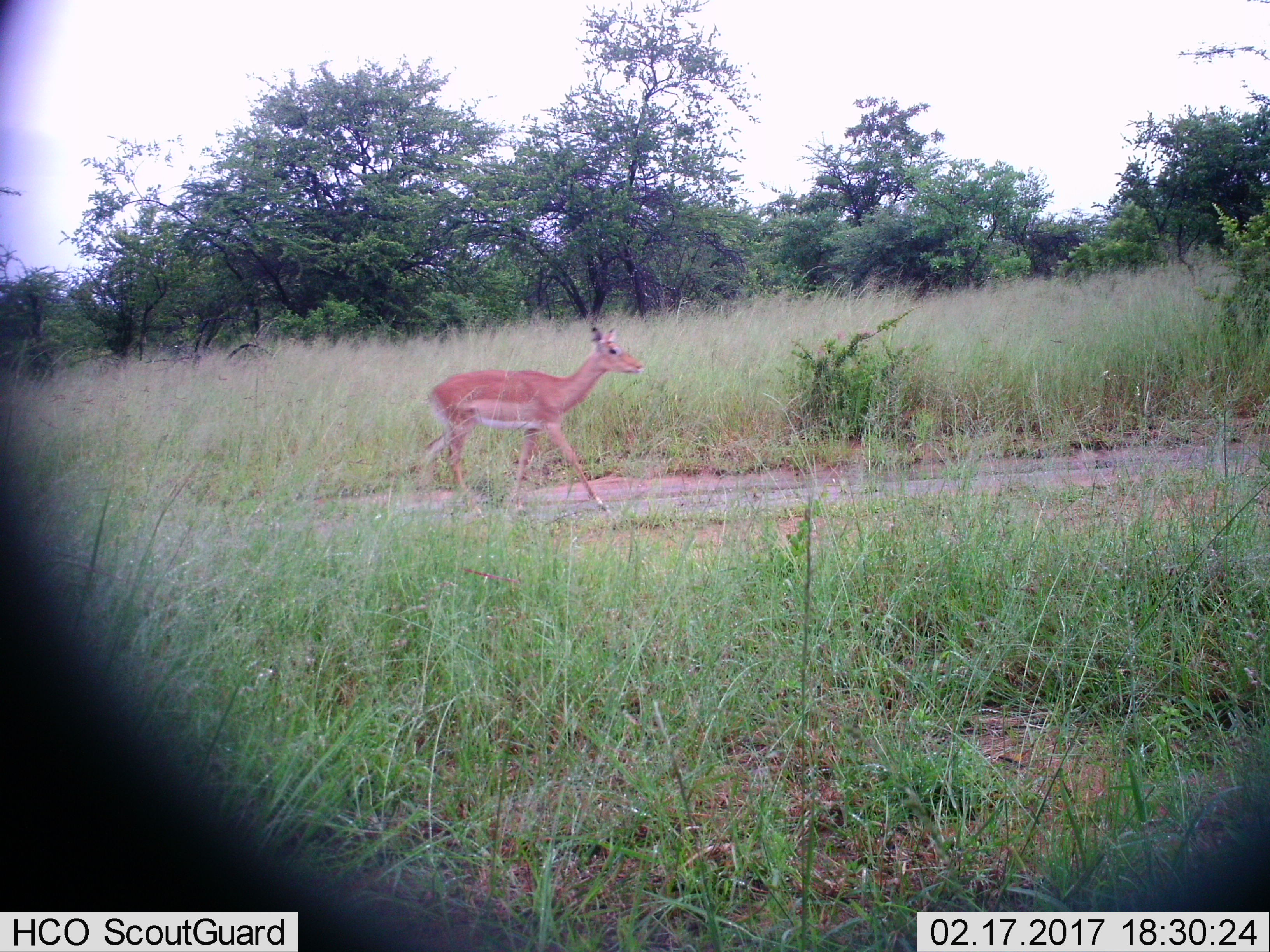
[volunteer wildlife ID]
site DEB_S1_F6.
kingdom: Animalia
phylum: Chordata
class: Mammalia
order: Artiodactyla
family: Bovidae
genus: Aepyceros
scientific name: Aepyceros melampus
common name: impala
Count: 1.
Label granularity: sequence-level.